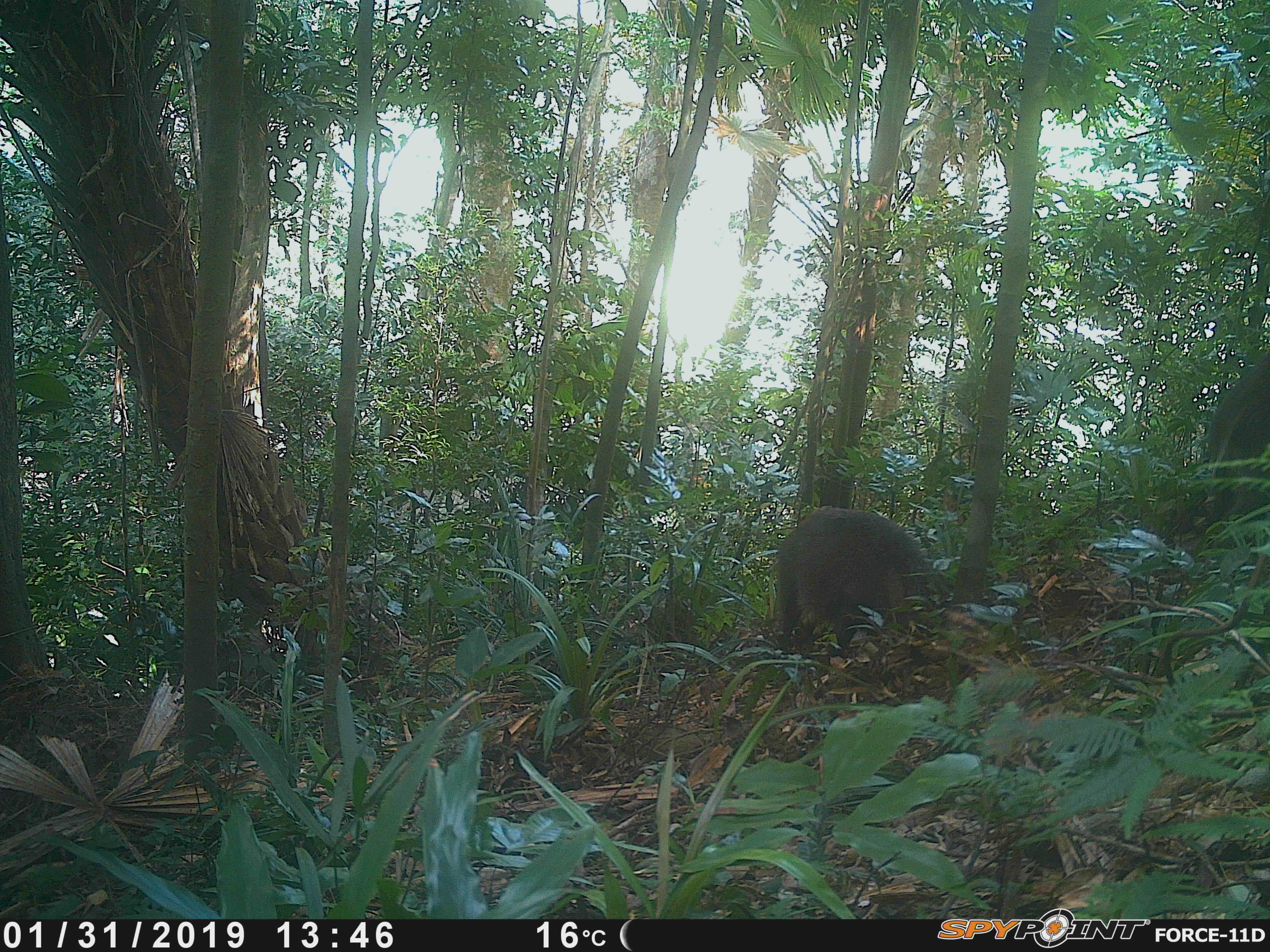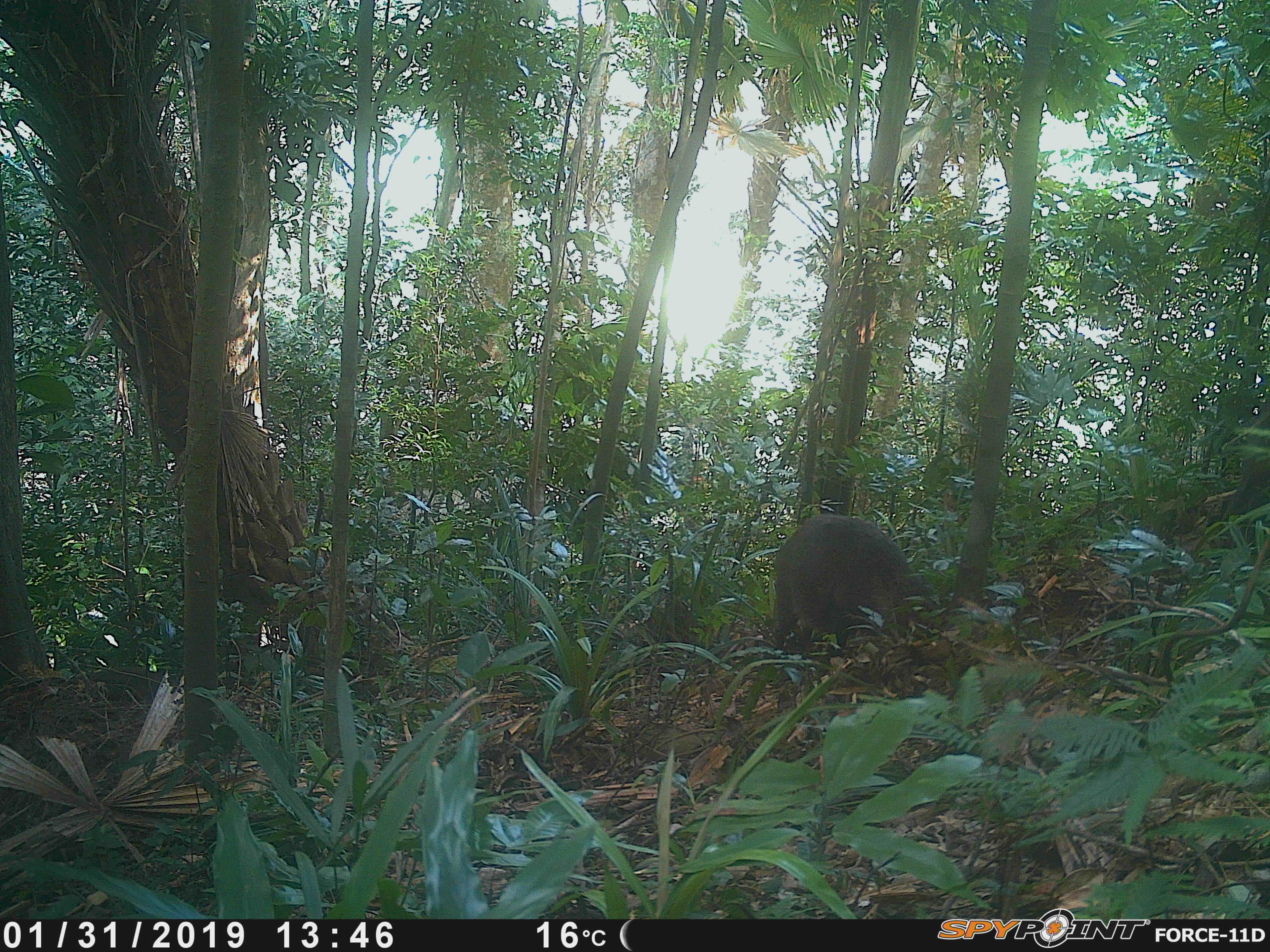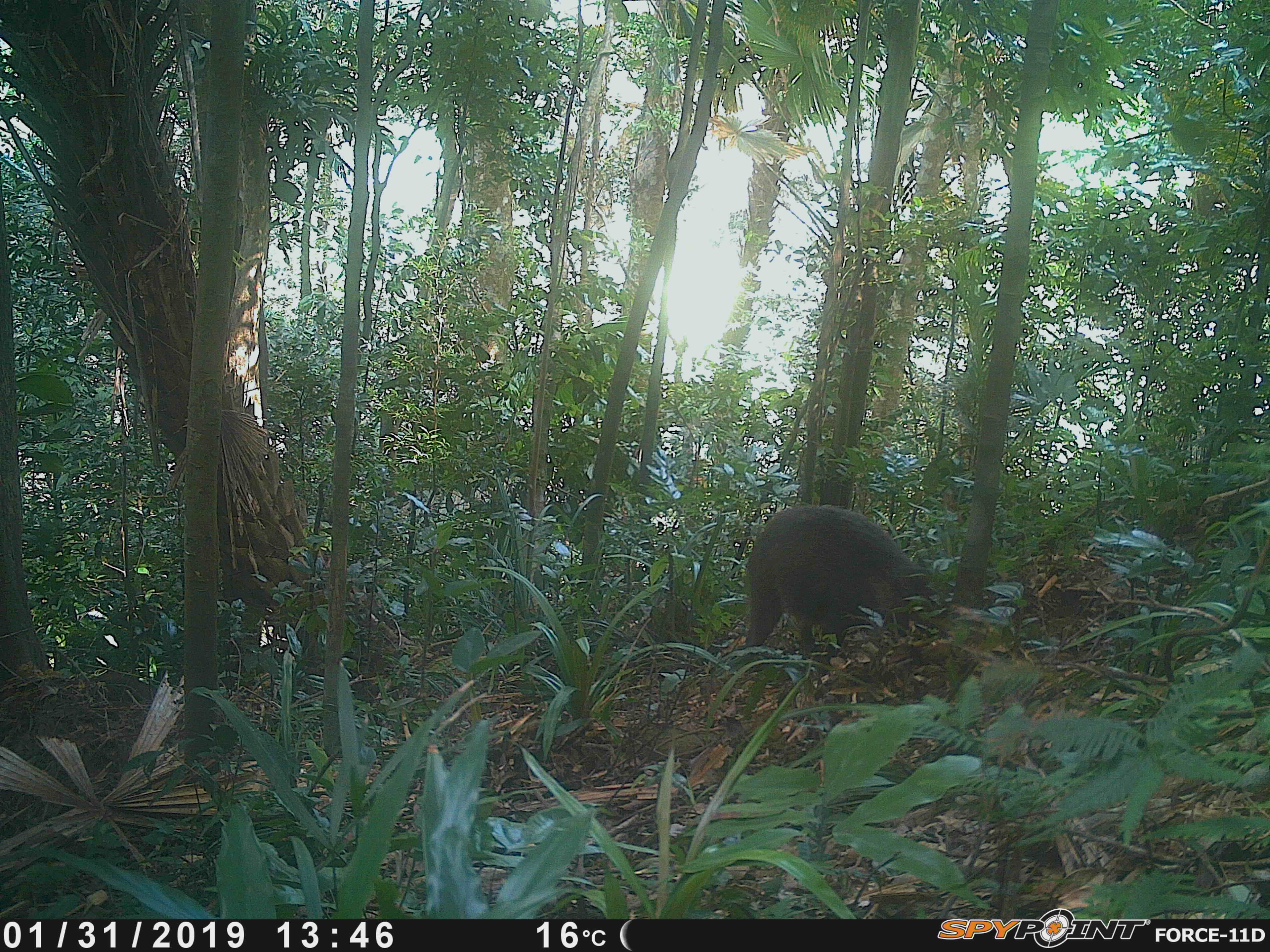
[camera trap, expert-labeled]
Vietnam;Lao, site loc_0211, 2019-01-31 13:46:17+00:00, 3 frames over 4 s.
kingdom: Animalia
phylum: Chordata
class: Mammalia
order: Artiodactyla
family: Suidae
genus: Sus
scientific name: Sus scrofa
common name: eurasian wild pig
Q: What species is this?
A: Eurasian wild pig (Sus scrofa).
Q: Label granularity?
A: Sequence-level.